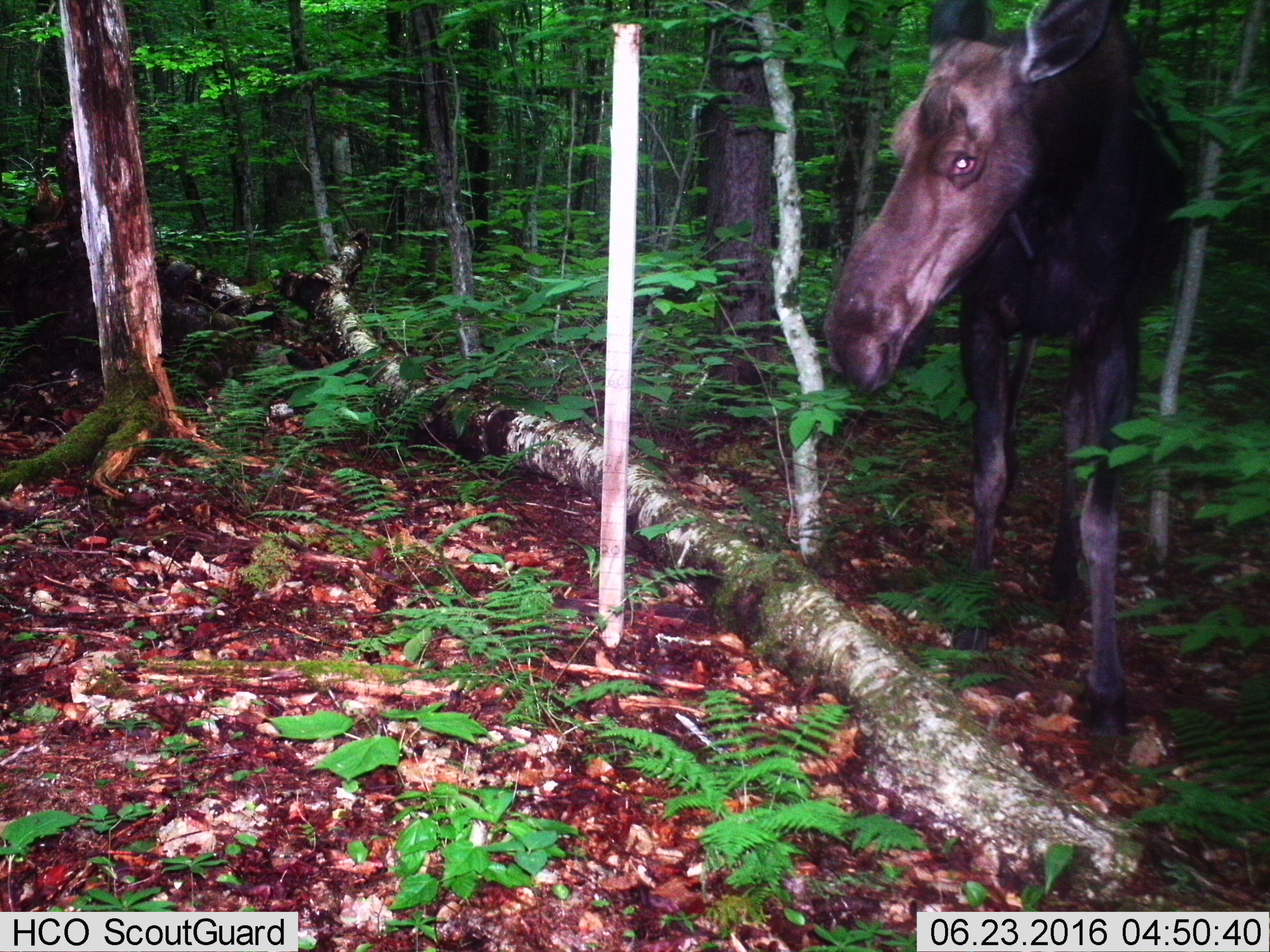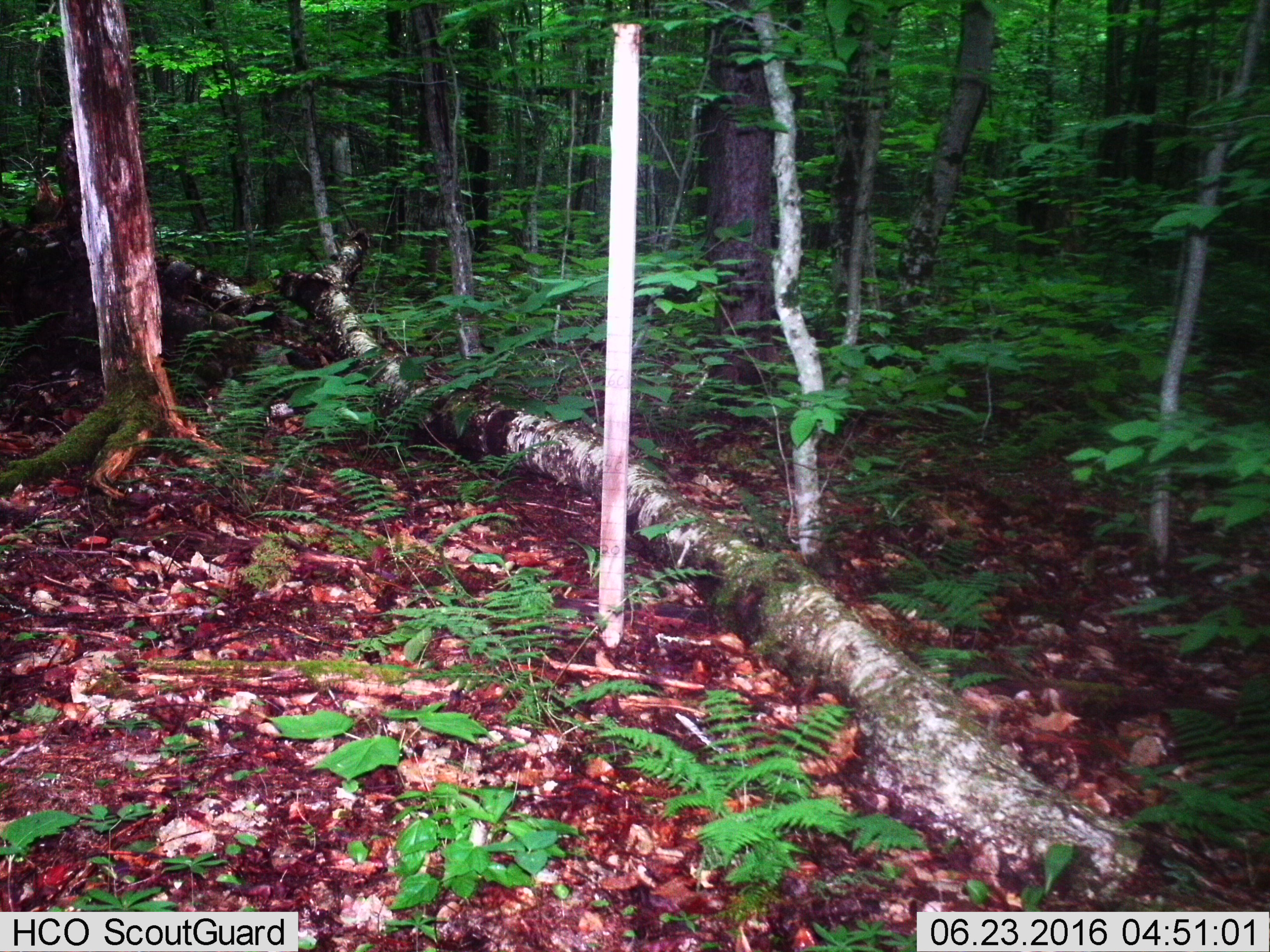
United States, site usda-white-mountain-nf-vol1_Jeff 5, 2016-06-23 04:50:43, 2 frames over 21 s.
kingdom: Animalia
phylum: Chordata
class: Mammalia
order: Artiodactyla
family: Cervidae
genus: Alces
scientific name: Alces alces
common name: moose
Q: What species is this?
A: Moose (Alces alces).